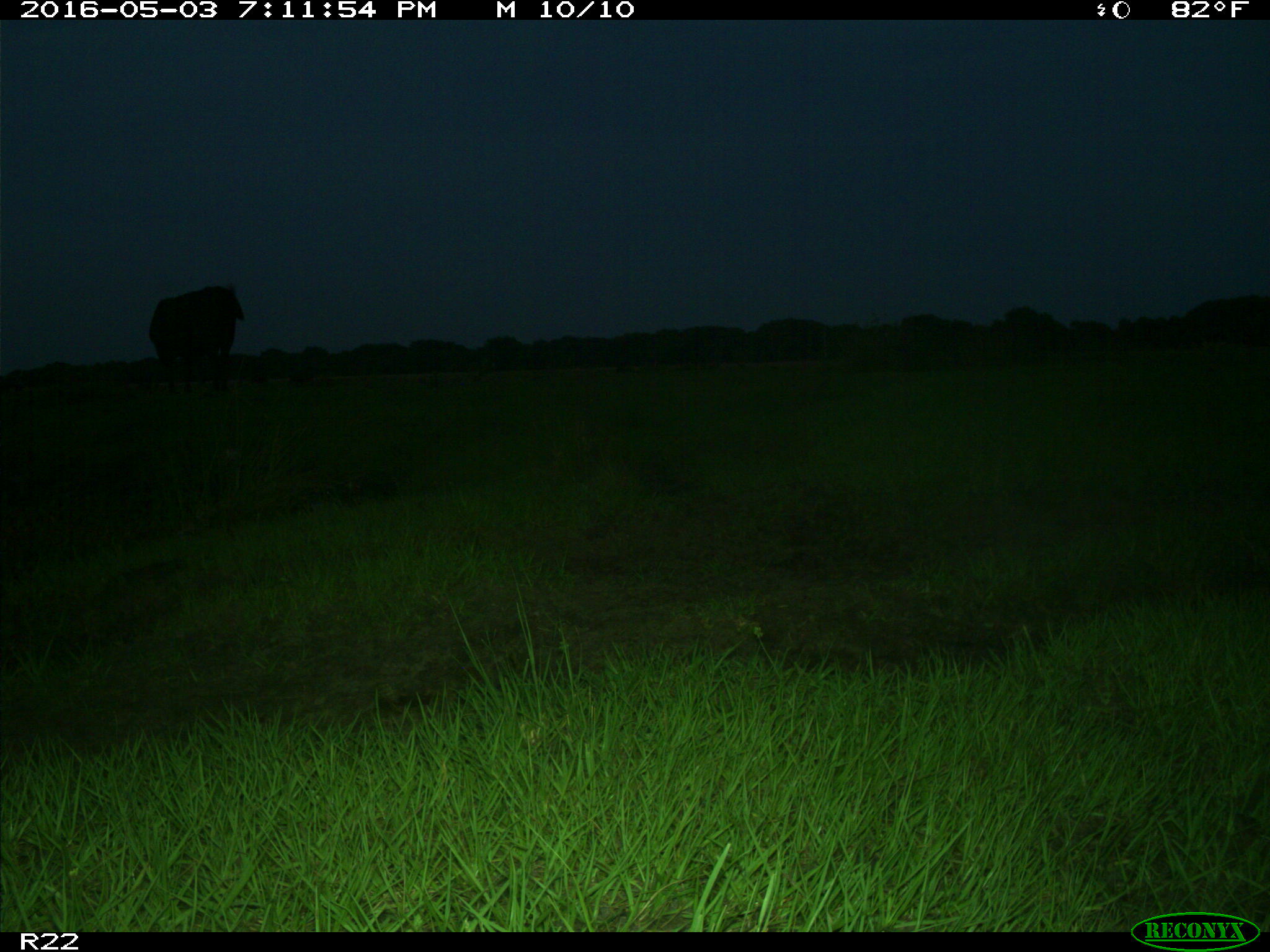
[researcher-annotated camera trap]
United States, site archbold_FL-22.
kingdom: Animalia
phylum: Chordata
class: Mammalia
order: Artiodactyla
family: Bovidae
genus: Bos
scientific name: Bos taurus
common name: domestic cow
Bos taurus (domestic cow).